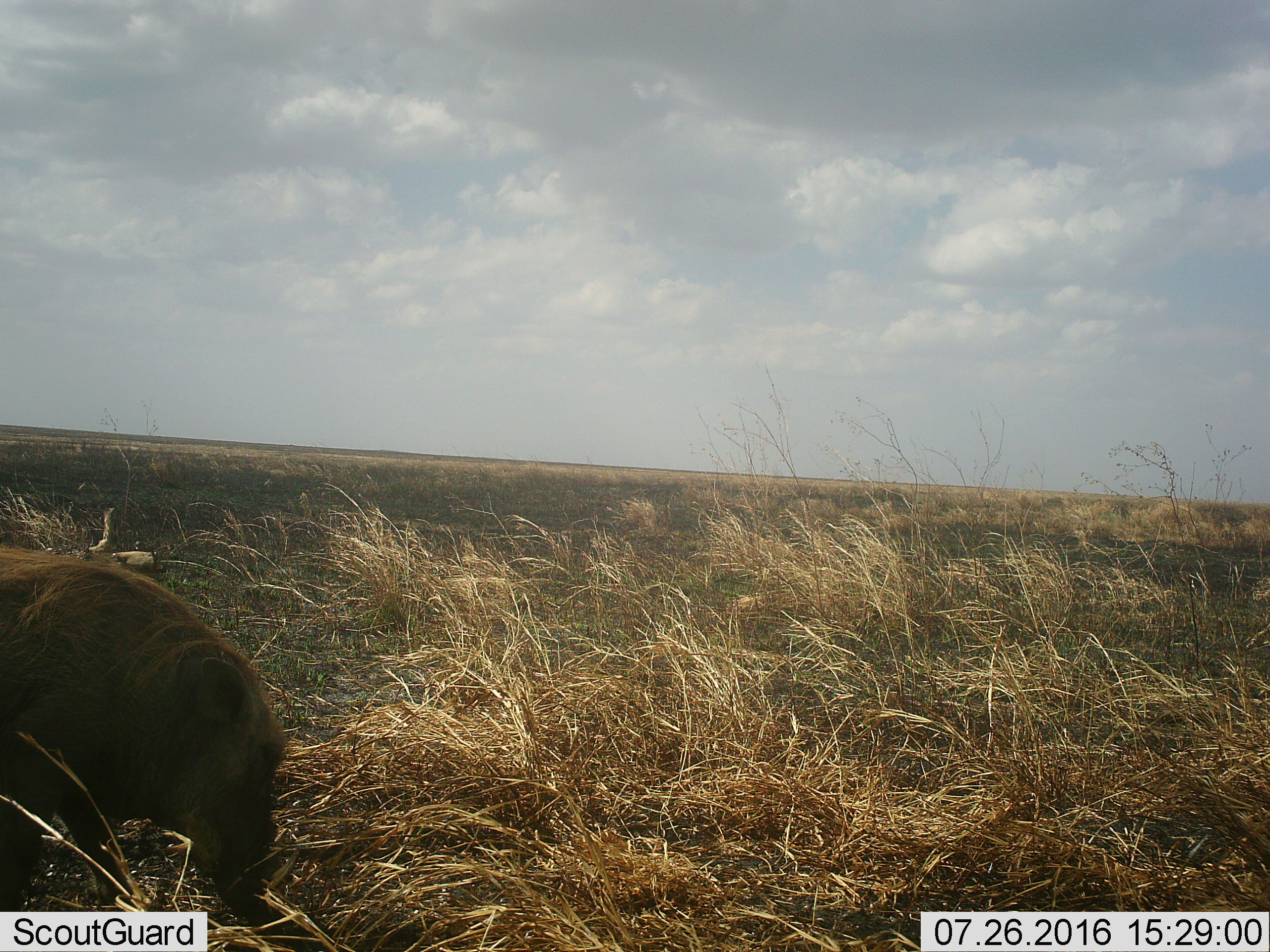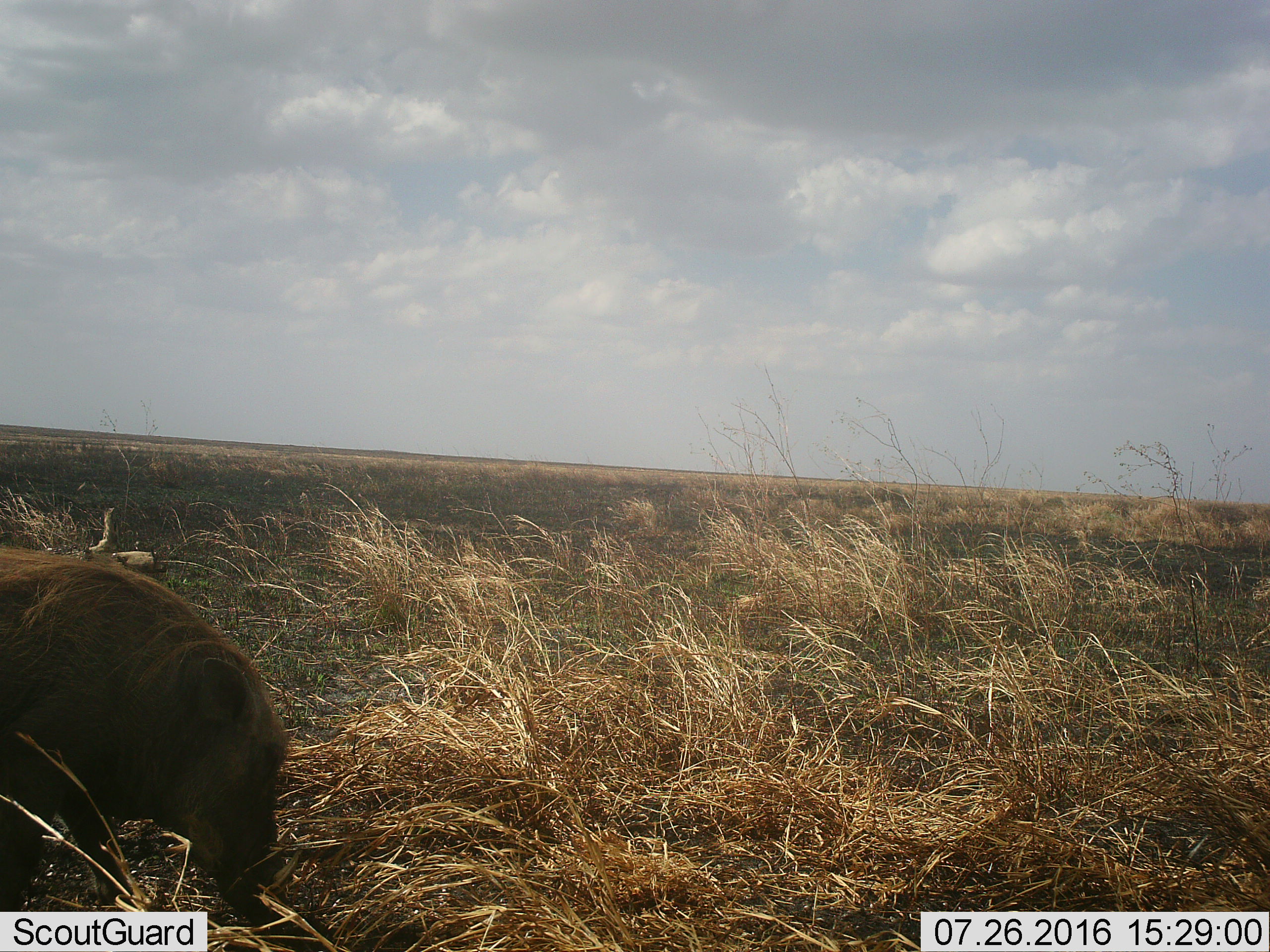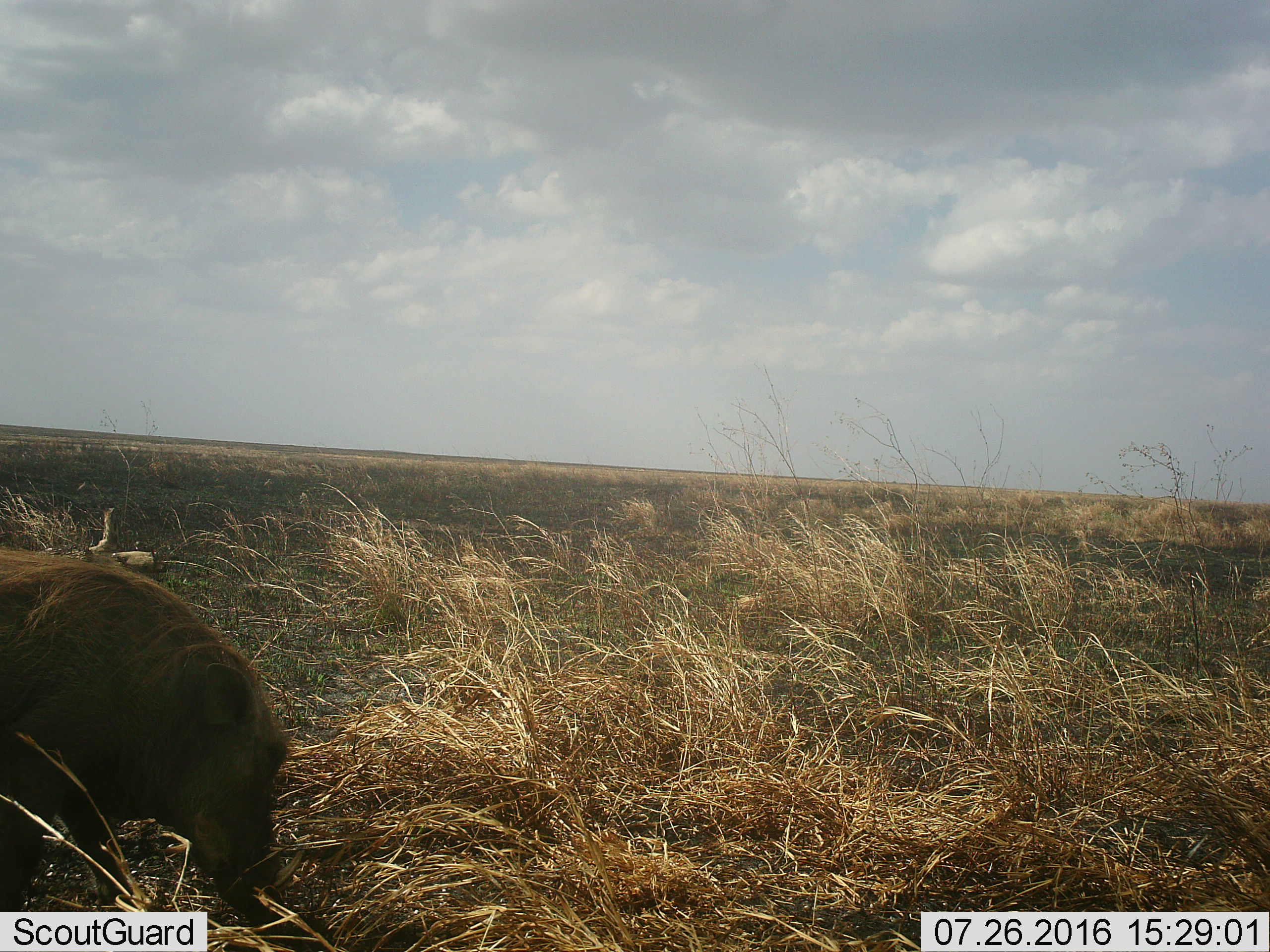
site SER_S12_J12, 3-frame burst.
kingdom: Animalia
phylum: Chordata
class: Mammalia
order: Artiodactyla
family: Suidae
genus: Phacochoerus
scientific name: Phacochoerus africanus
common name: warthog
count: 1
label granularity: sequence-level